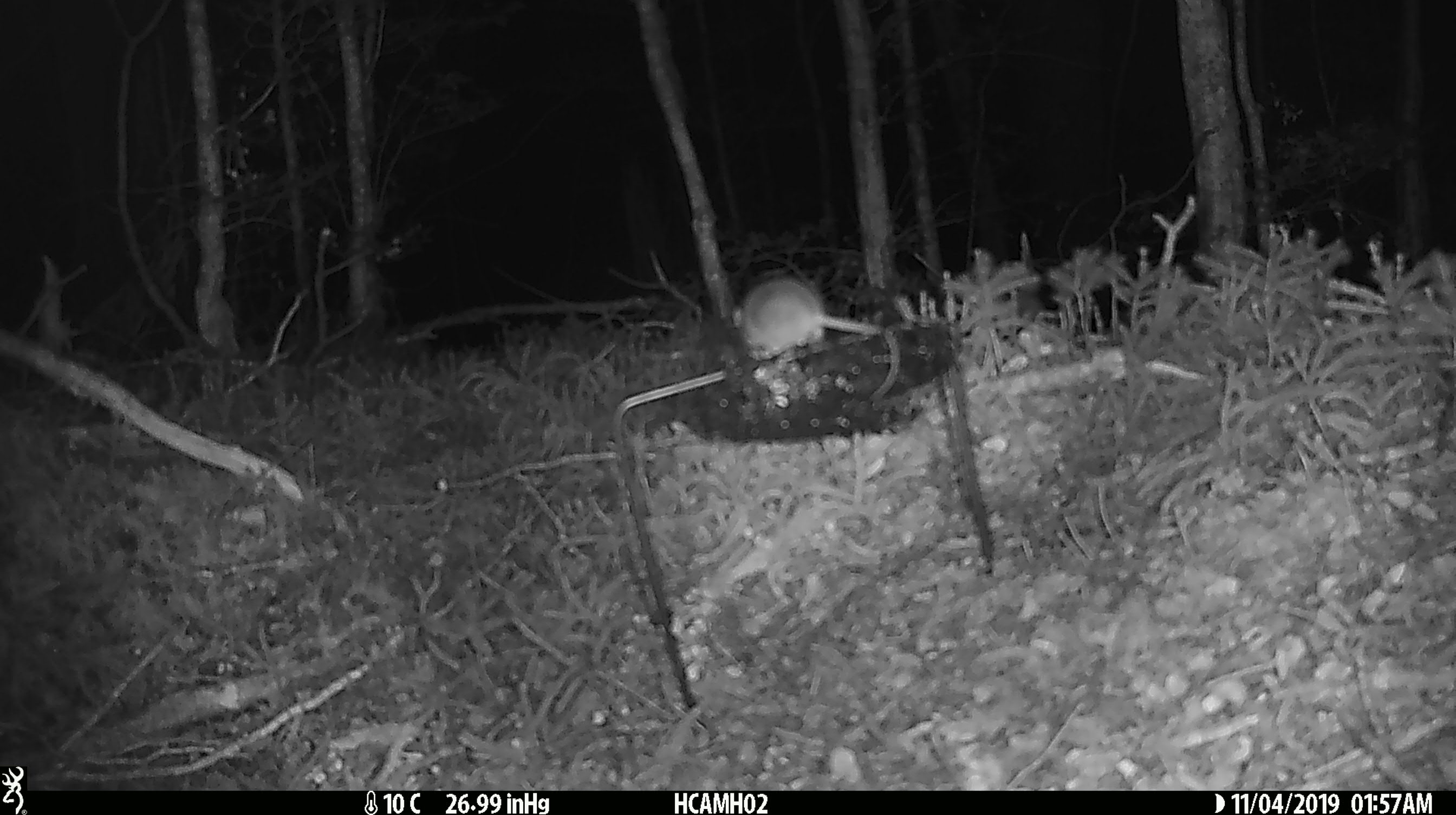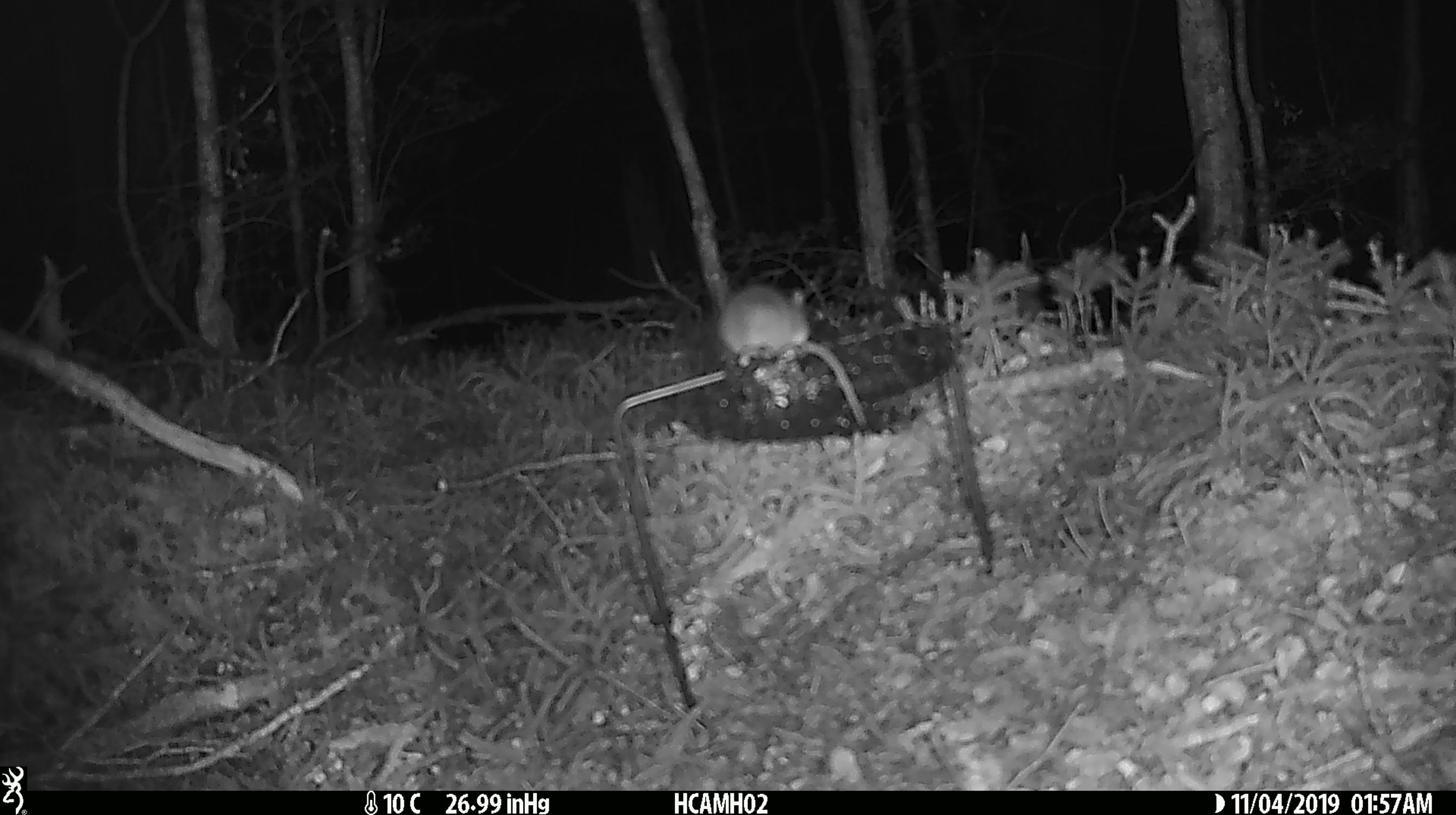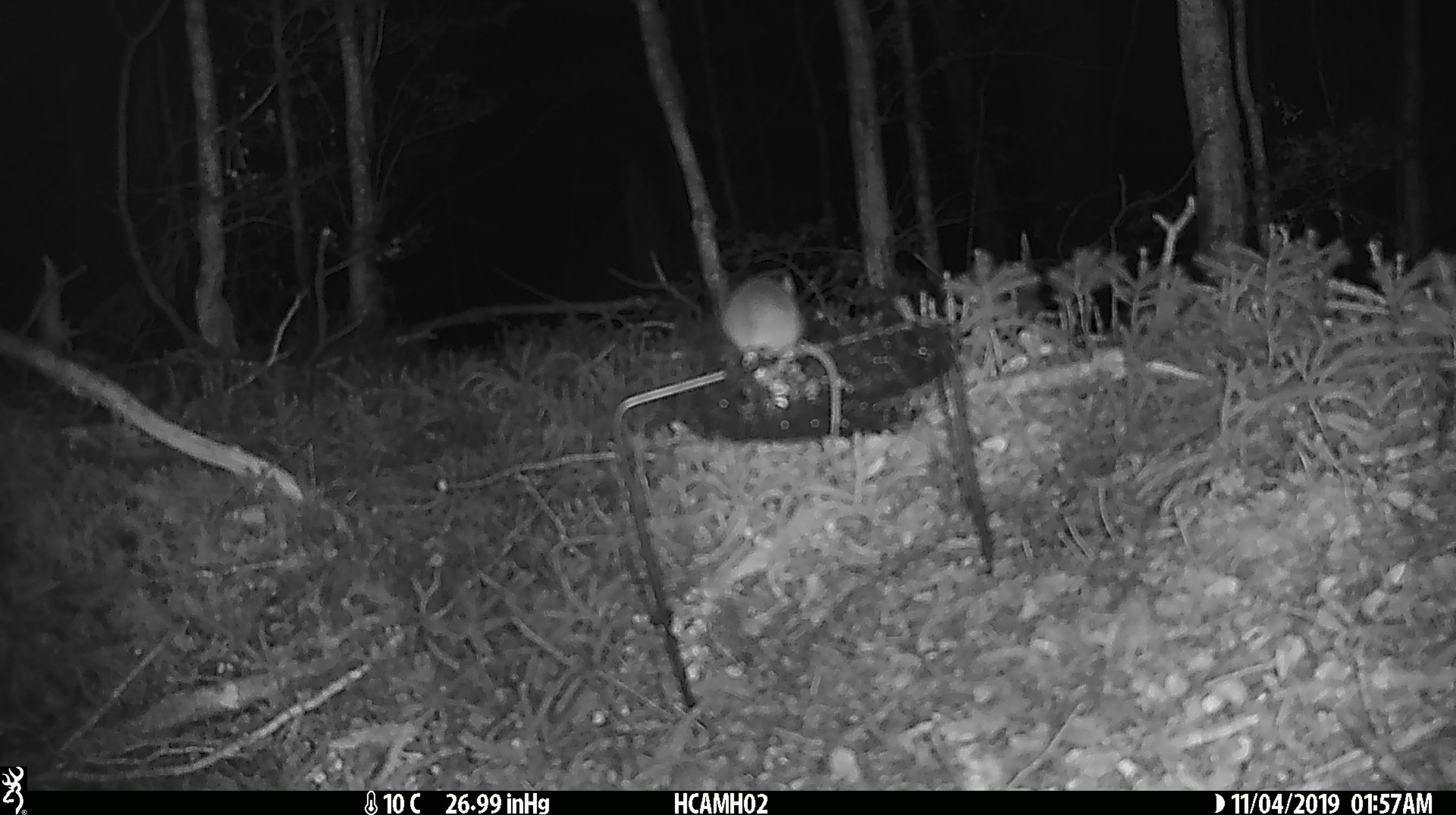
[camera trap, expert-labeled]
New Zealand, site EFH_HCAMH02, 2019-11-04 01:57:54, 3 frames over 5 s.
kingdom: Animalia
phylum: Chordata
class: Mammalia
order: Rodentia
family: Muridae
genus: Mus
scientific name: Mus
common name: mouse